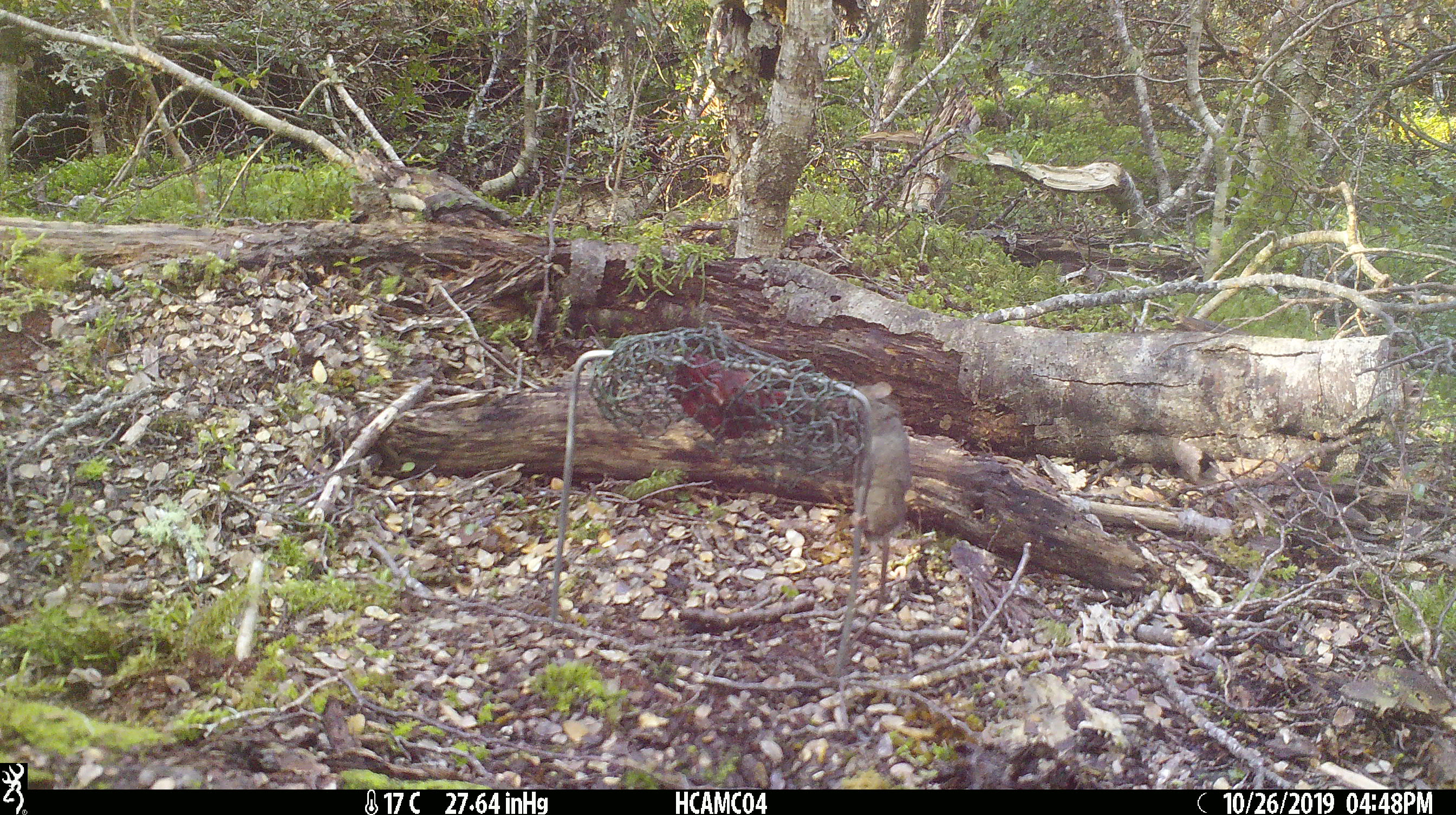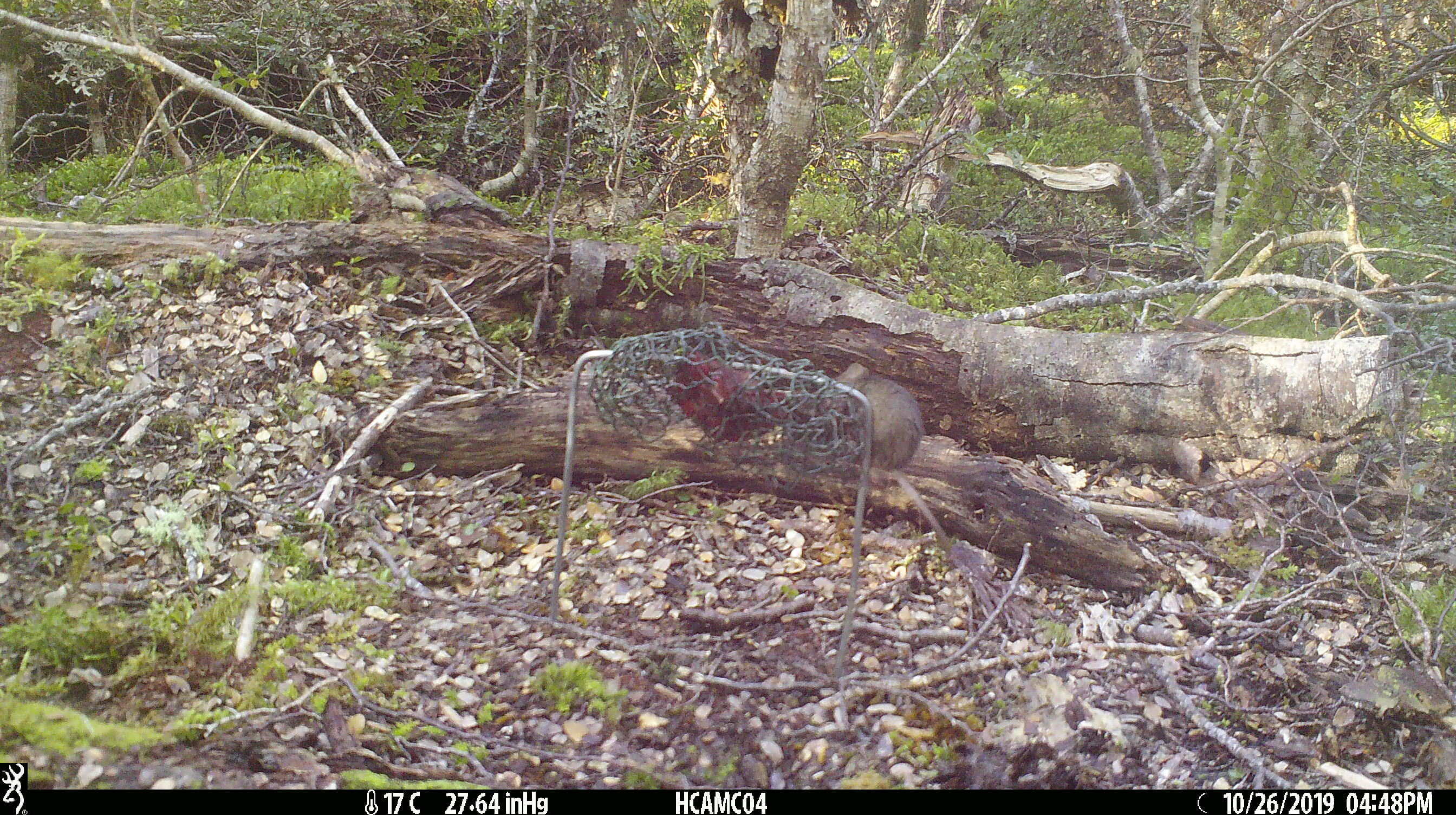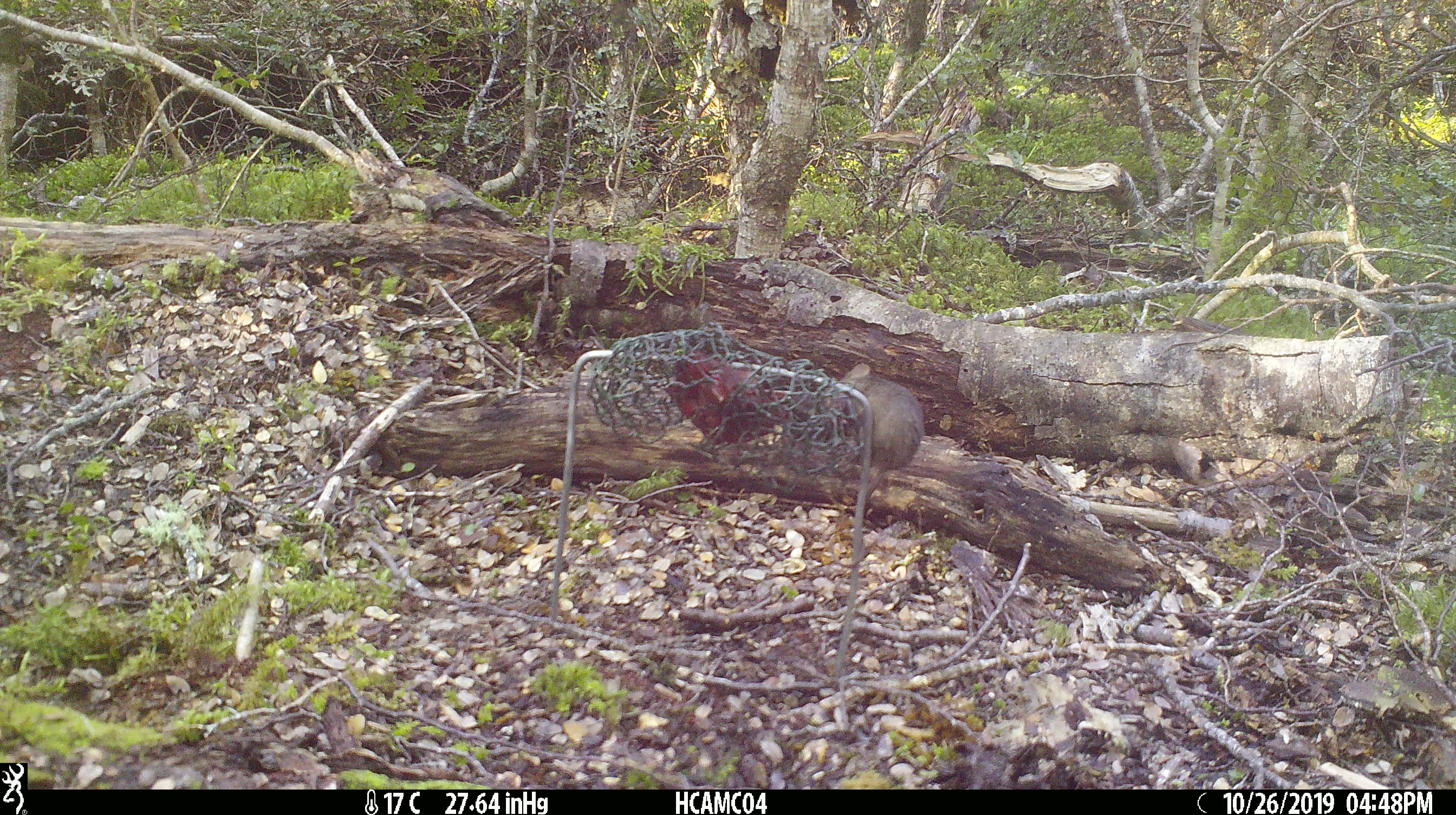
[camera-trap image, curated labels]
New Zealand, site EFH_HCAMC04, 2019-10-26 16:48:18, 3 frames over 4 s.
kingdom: Animalia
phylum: Chordata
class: Mammalia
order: Rodentia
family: Muridae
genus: Mus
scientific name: Mus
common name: mouse